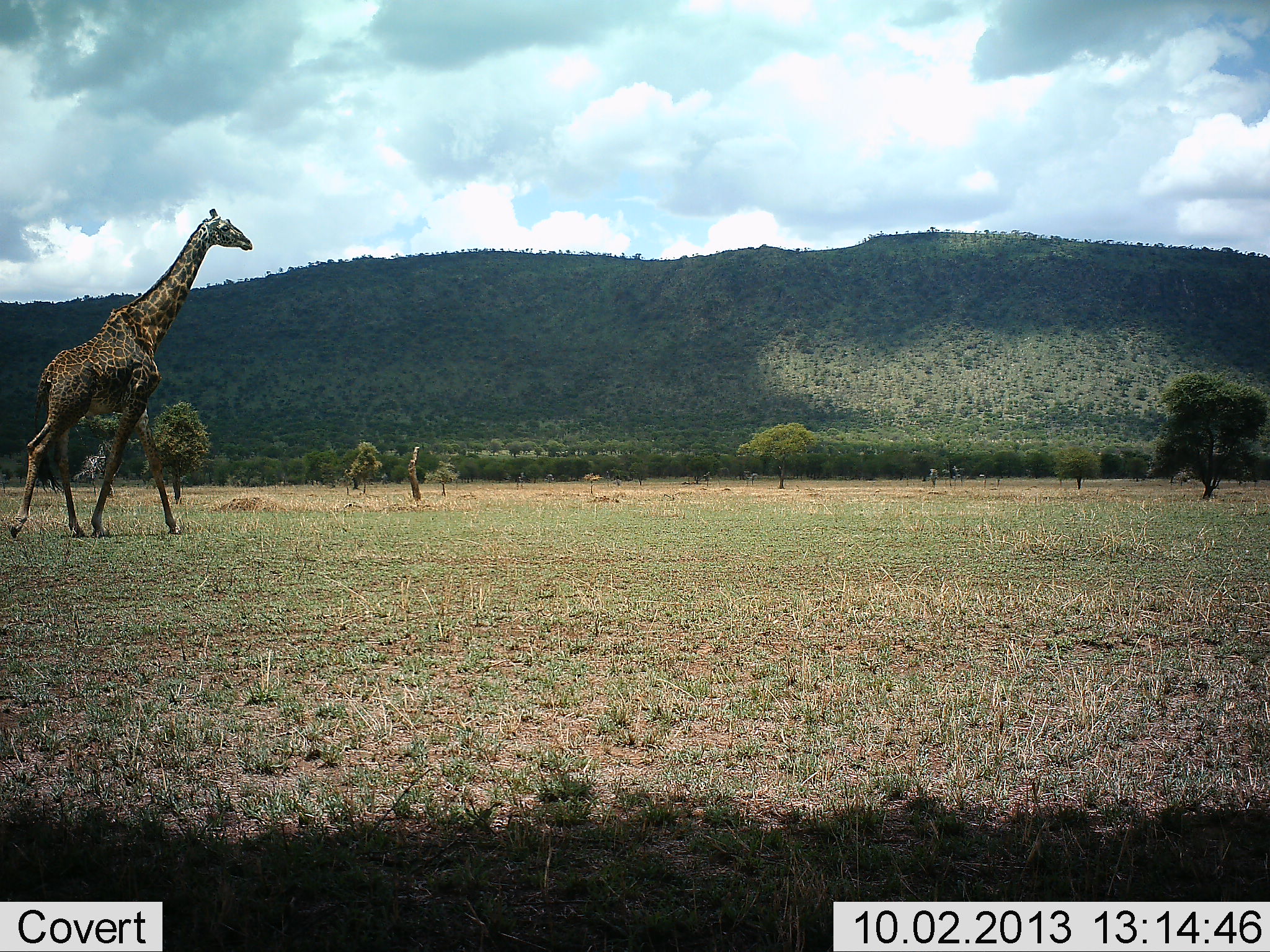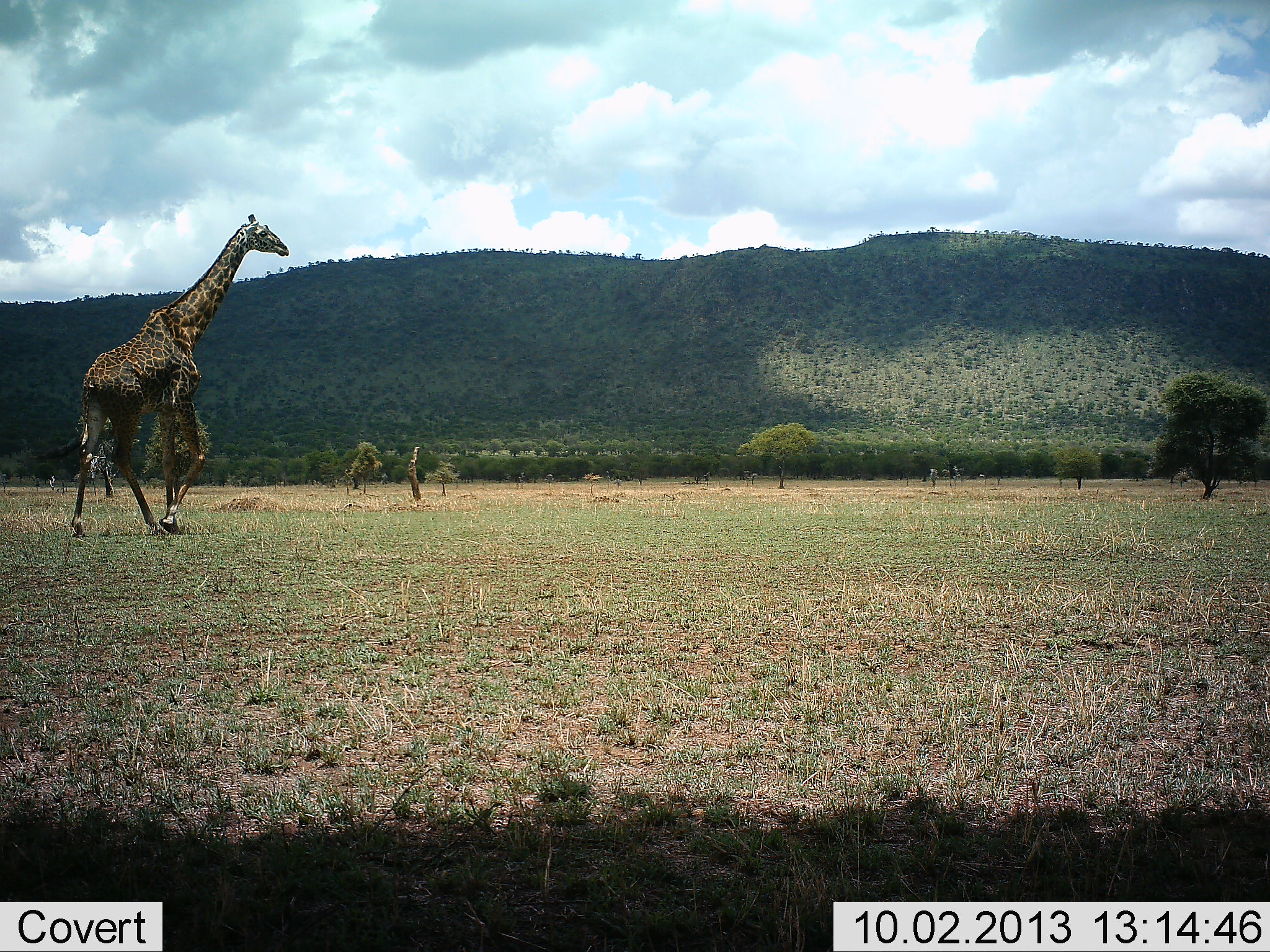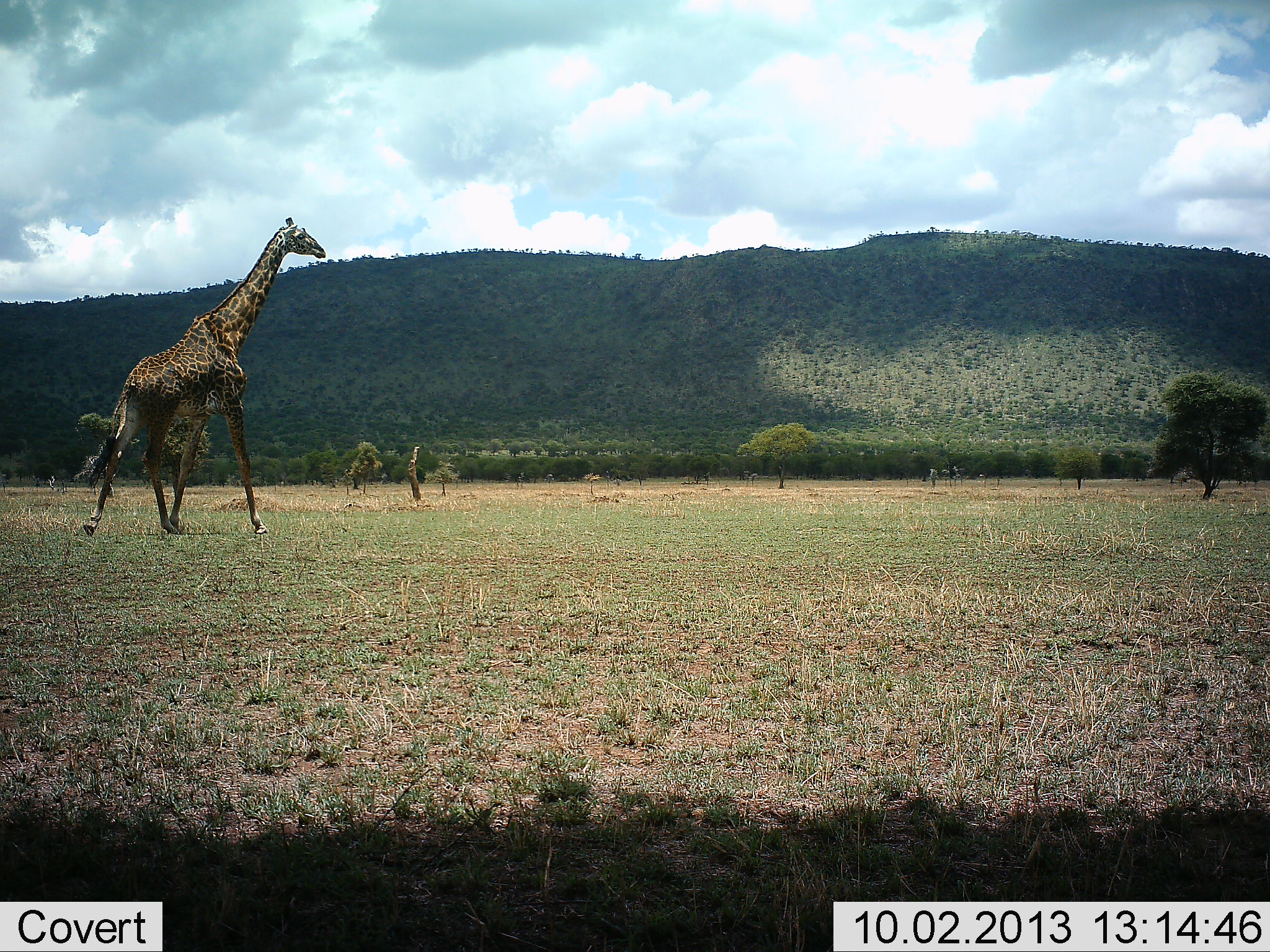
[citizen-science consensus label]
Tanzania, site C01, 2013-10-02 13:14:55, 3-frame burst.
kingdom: Animalia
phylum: Chordata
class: Mammalia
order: Artiodactyla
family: Giraffidae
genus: Giraffa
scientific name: Giraffa camelopardalis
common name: giraffe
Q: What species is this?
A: Giraffe (Giraffa camelopardalis).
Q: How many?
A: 1.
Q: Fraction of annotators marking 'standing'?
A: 10%.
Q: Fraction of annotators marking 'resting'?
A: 0%.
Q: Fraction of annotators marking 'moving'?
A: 100%.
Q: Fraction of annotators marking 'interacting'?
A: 0%.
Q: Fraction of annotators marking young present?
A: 0%.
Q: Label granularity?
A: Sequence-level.